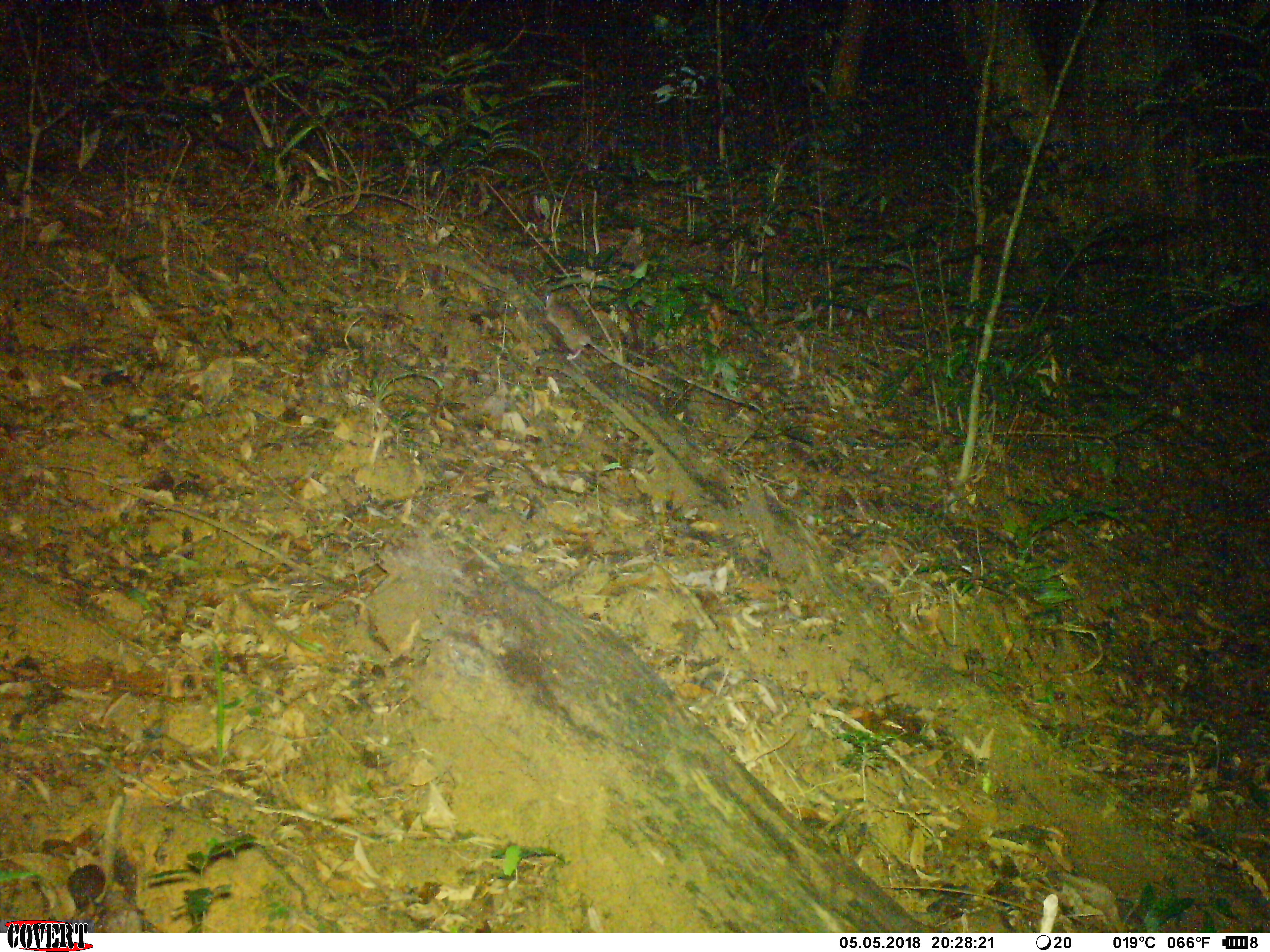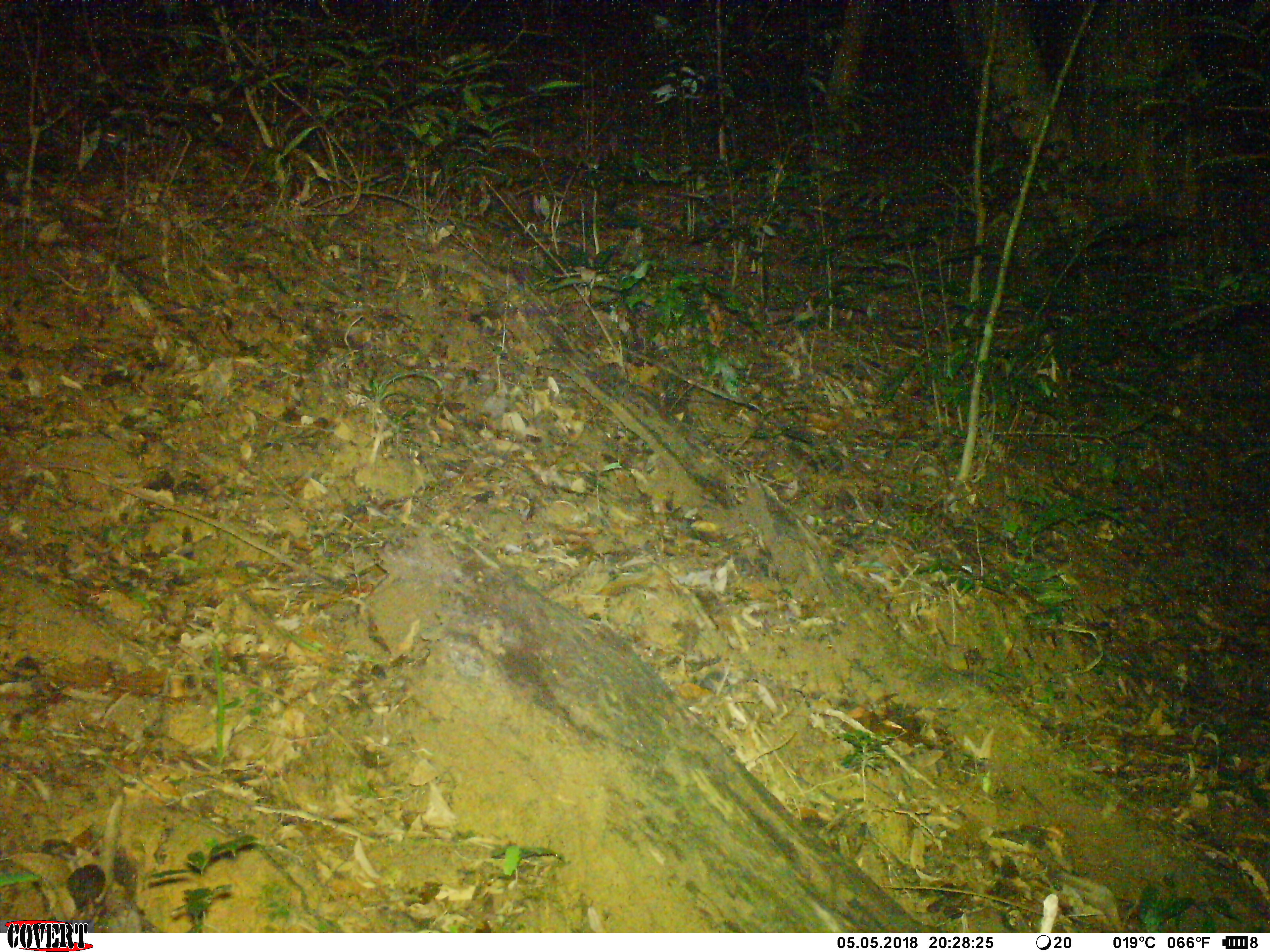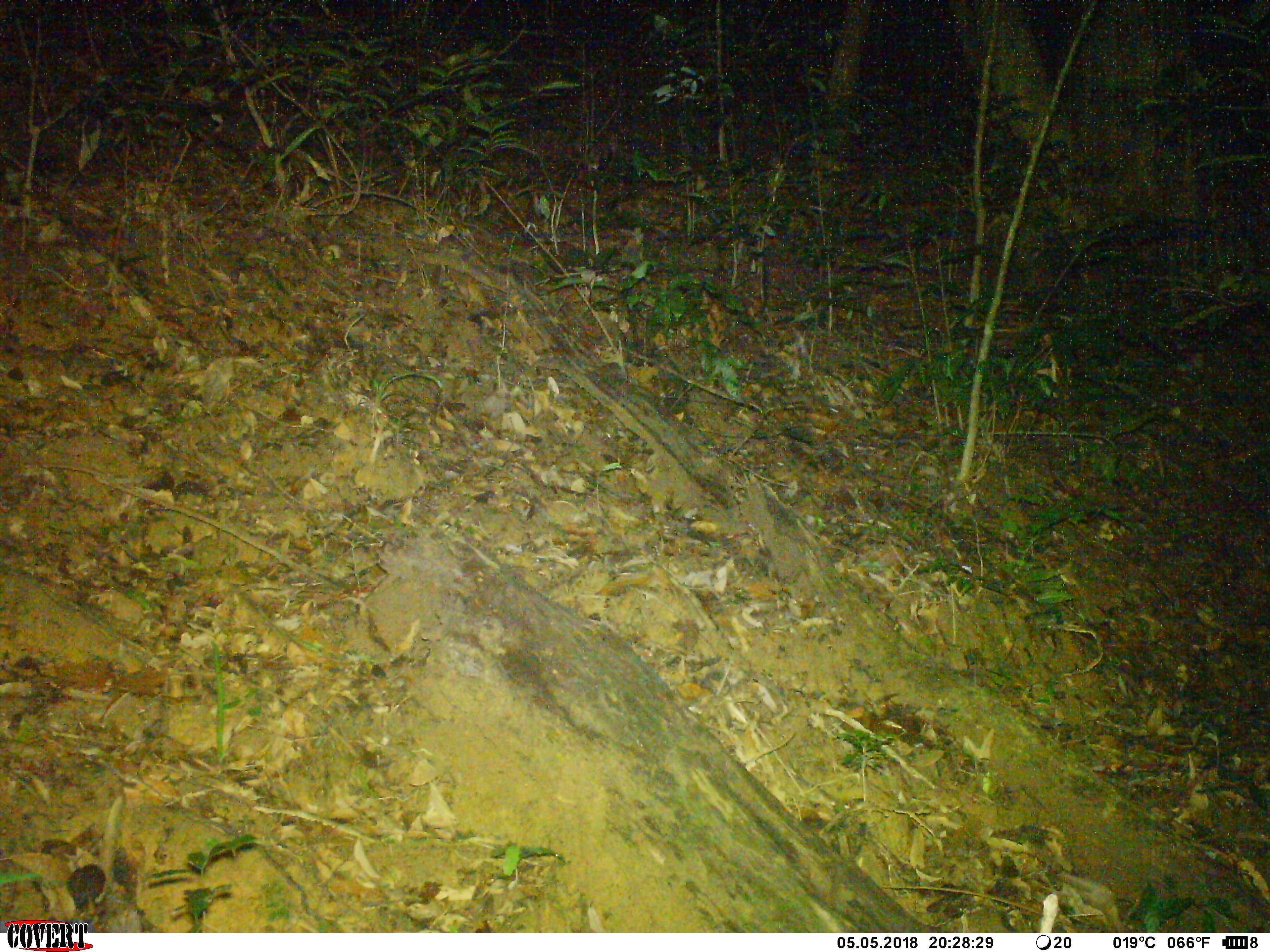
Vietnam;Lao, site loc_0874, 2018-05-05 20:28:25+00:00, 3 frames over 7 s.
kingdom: Animalia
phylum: Chordata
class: Mammalia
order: Rodentia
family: Muridae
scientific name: Muridae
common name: old-world mice and rats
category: unidentified murid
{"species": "unidentified murid (old-world mice and rats) (Muridae)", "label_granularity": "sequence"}